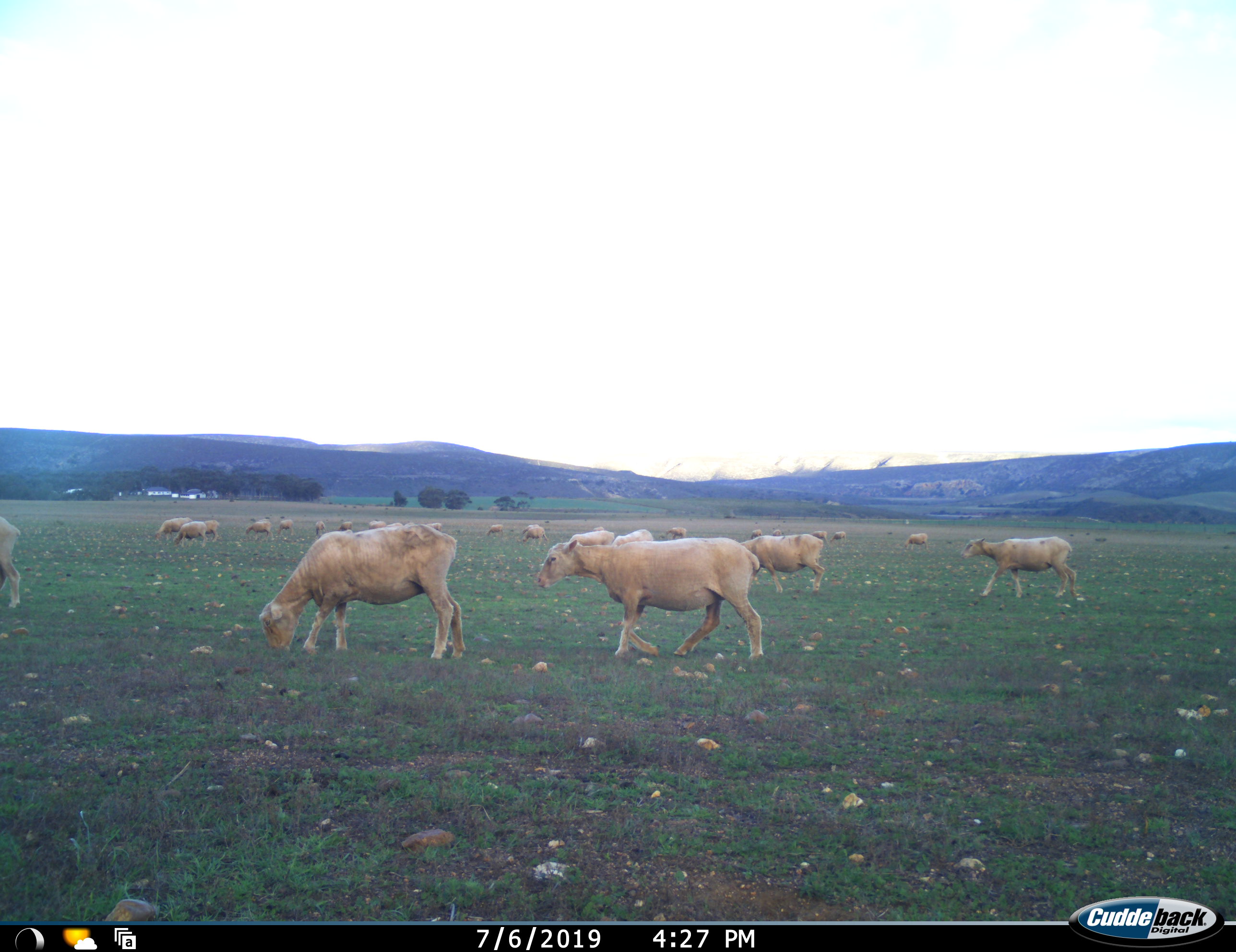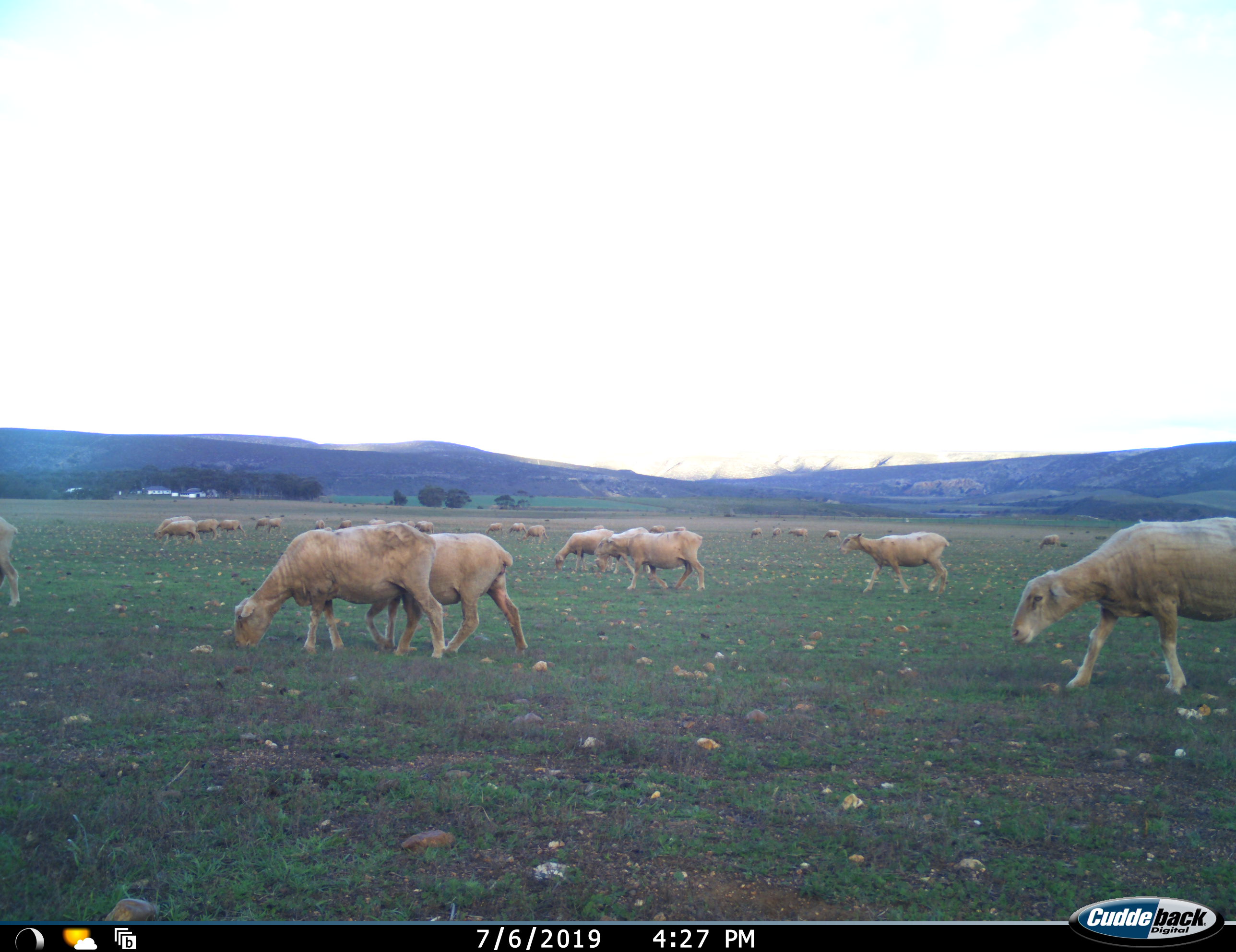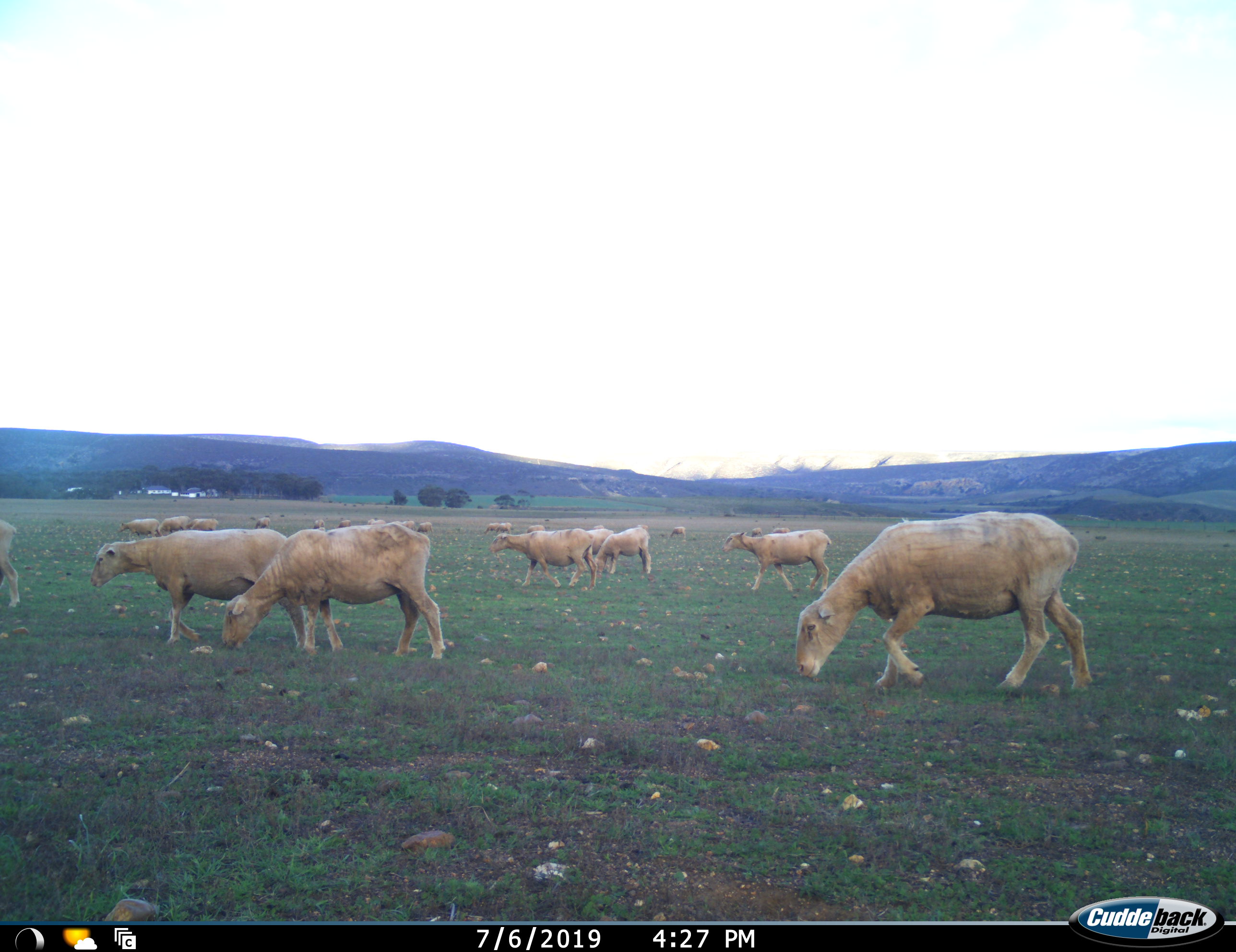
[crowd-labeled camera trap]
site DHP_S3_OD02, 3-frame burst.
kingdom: Animalia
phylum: Chordata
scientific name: Vertebrata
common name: domestic animal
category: domesticanimal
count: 11-50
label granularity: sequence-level